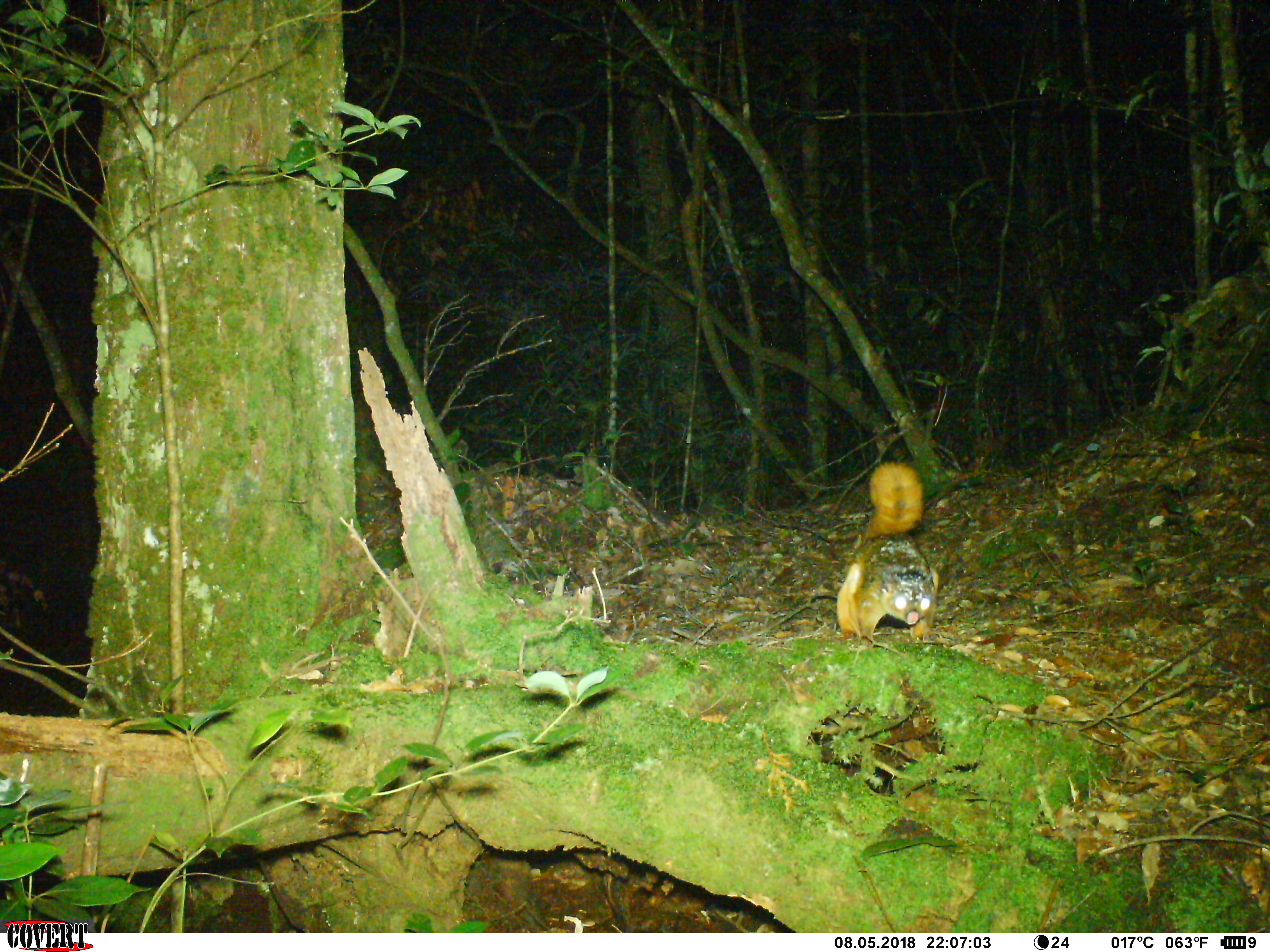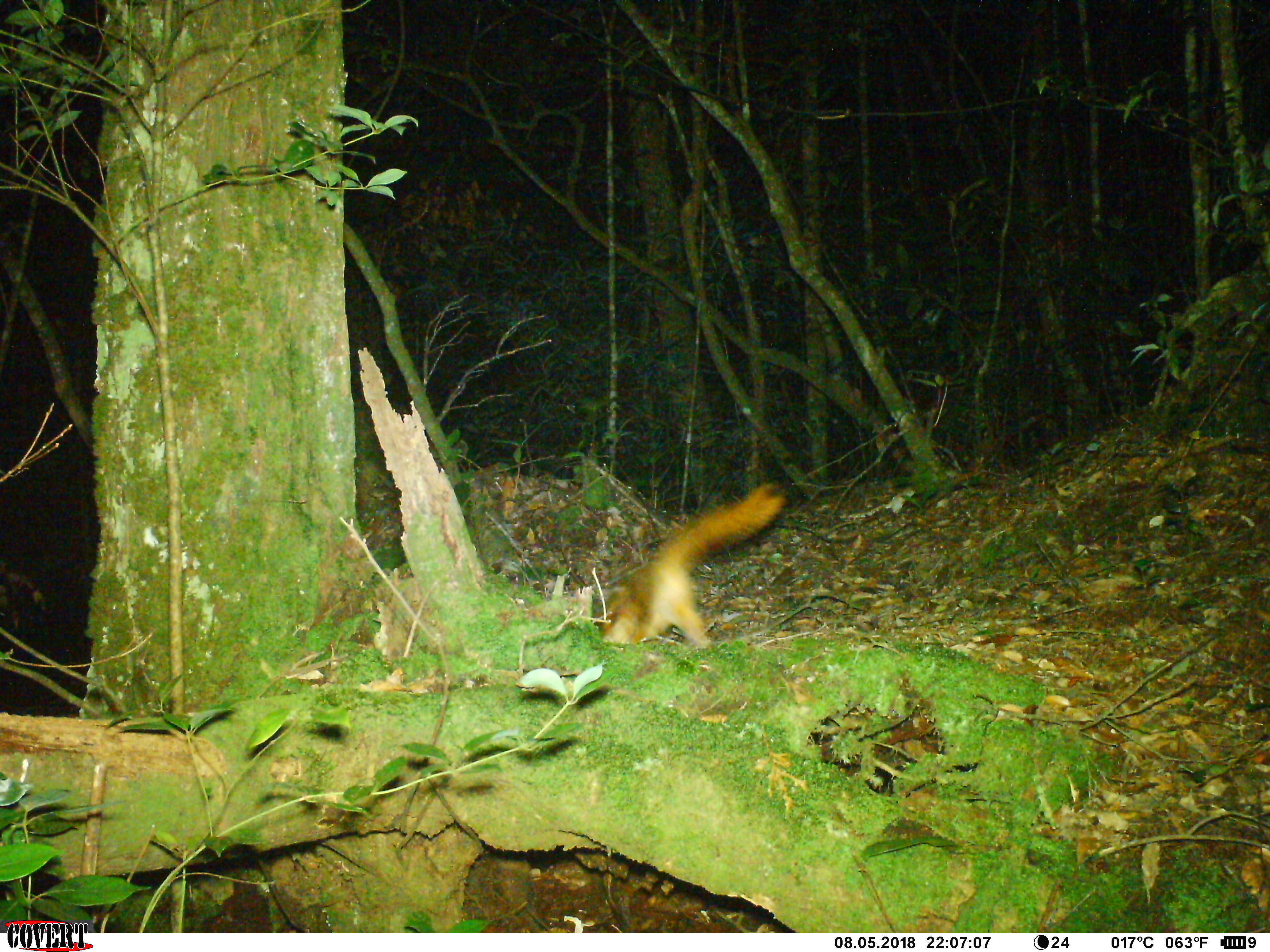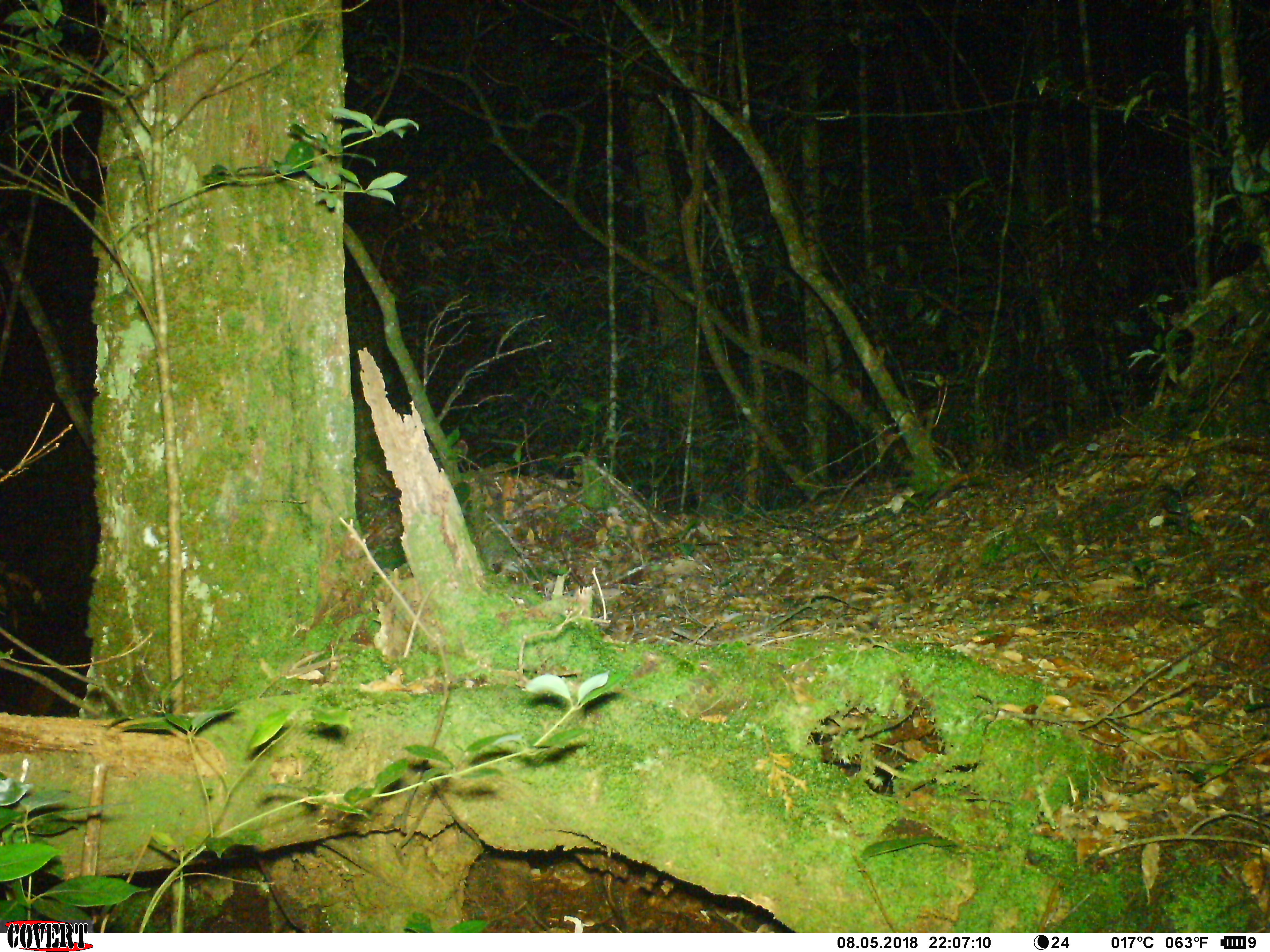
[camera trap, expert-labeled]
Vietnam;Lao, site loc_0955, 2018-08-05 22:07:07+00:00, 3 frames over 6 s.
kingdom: Animalia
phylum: Chordata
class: Mammalia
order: Rodentia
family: Sciuridae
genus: Petaurista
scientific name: Petaurista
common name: giant flying squirrel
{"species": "giant flying squirrel (Petaurista)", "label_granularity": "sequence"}